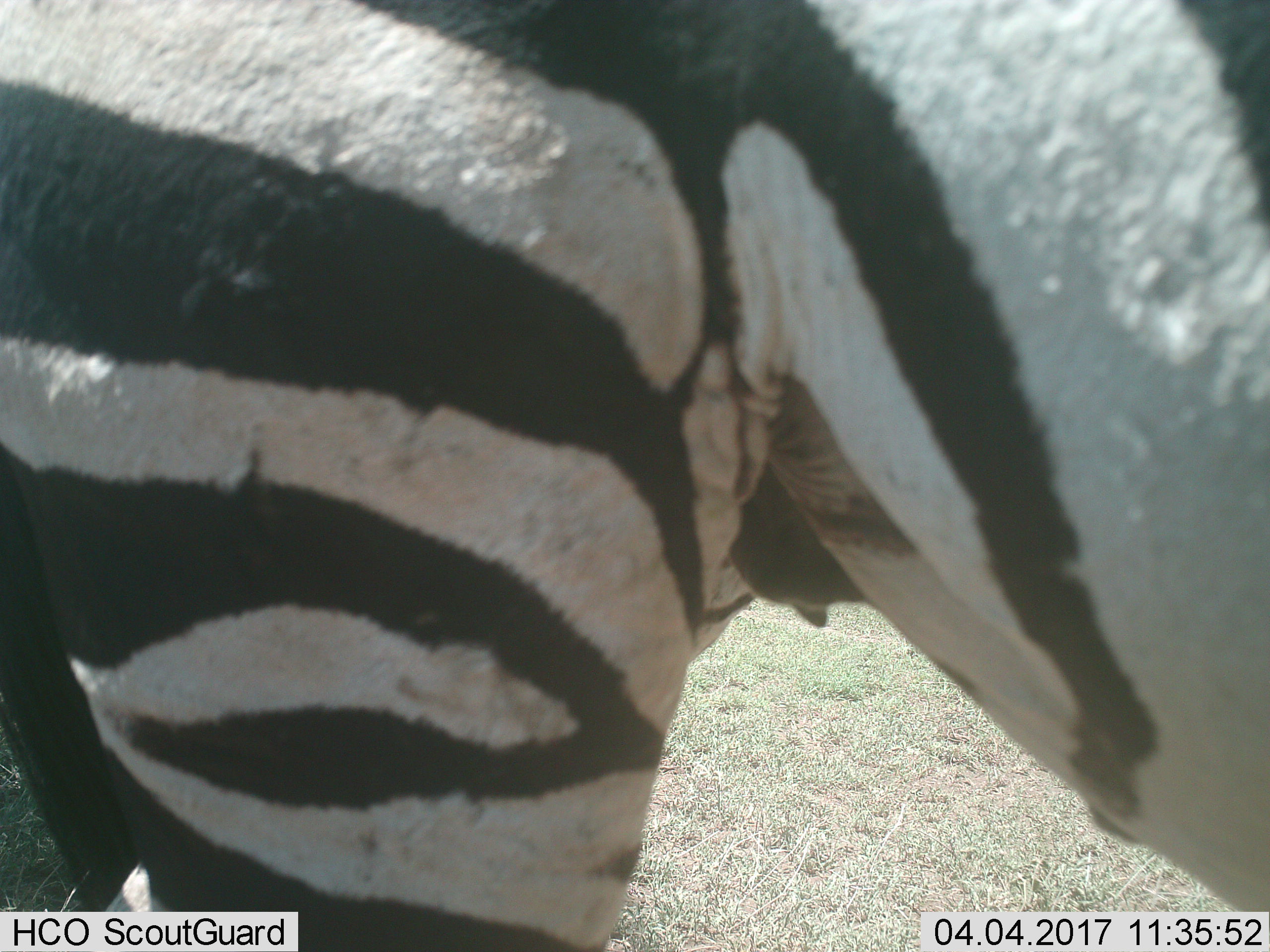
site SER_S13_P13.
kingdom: Animalia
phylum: Chordata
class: Mammalia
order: Perissodactyla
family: Equidae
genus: Equus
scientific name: Equus quagga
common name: plains zebra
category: zebraplains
Zebraplains (plains zebra) (Equus quagga), count 1. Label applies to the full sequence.